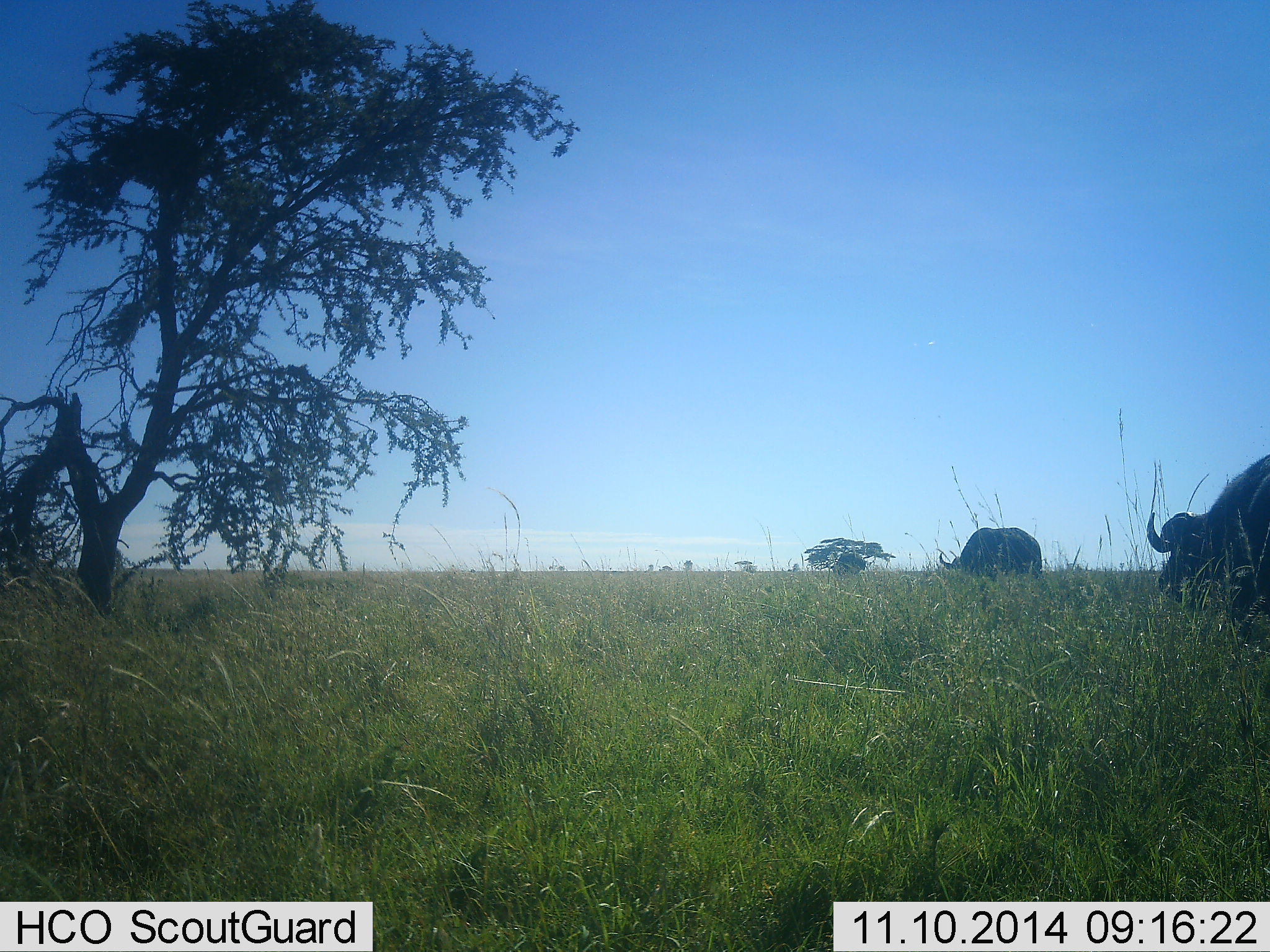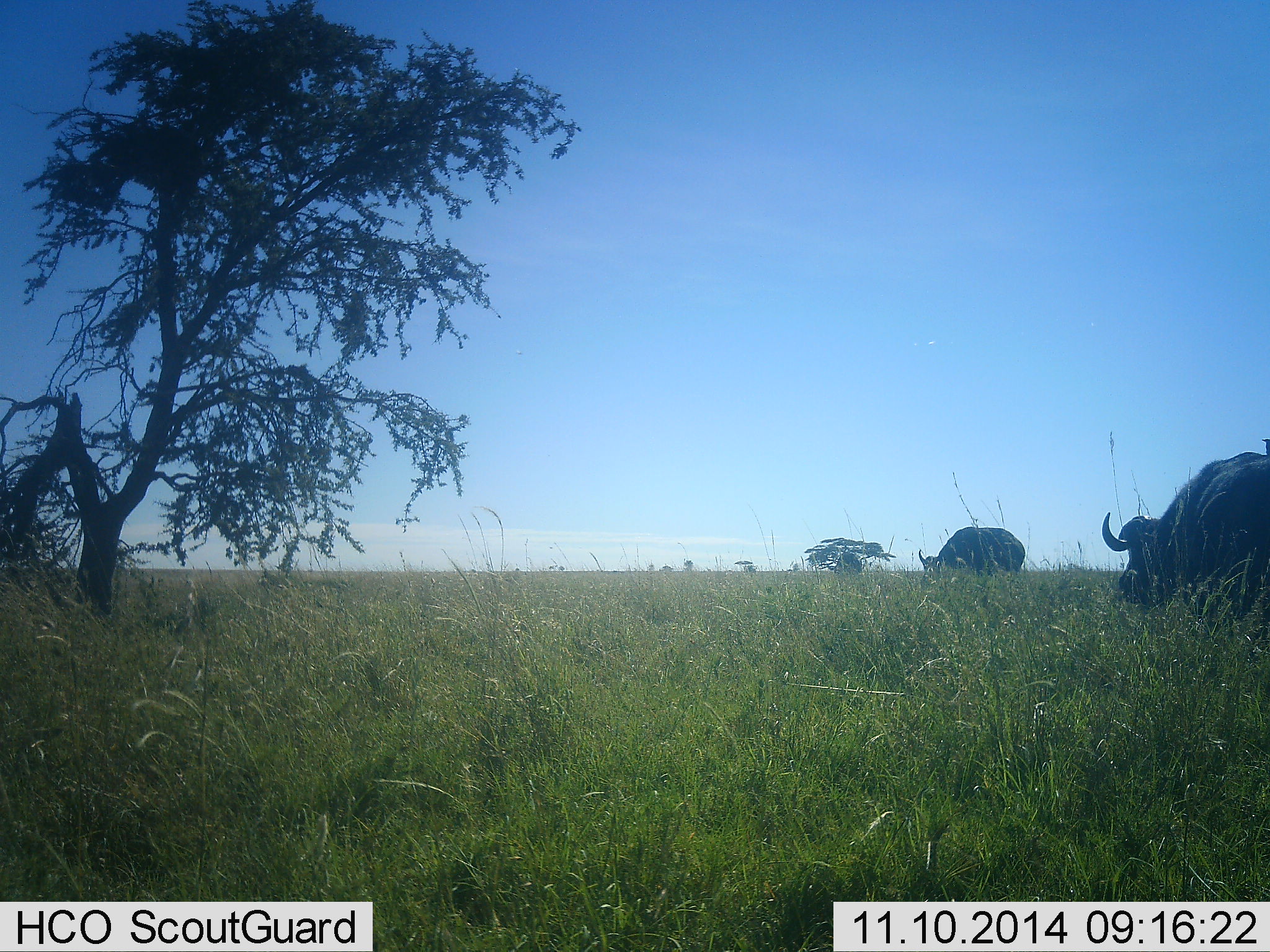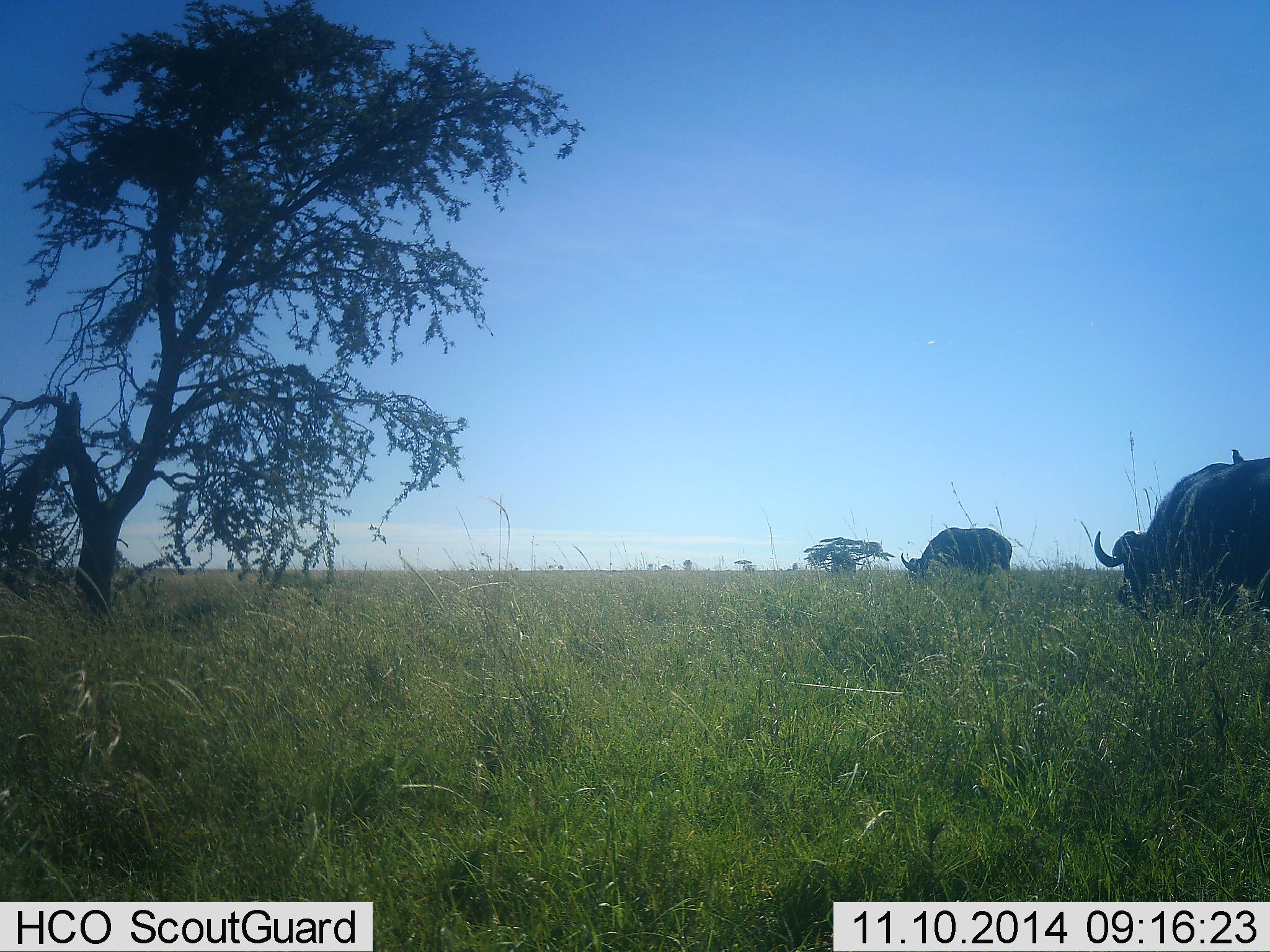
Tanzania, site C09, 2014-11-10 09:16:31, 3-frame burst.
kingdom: Animalia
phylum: Chordata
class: Mammalia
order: Artiodactyla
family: Bovidae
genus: Syncerus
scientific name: Syncerus caffer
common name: cape buffalo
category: buffalo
Buffalo (cape buffalo) (Syncerus caffer), count 3. Behavior (volunteer vote fractions): standing 20%, resting 0%, moving 90%, interacting 0%. Young present (vote fraction): 0%. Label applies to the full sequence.